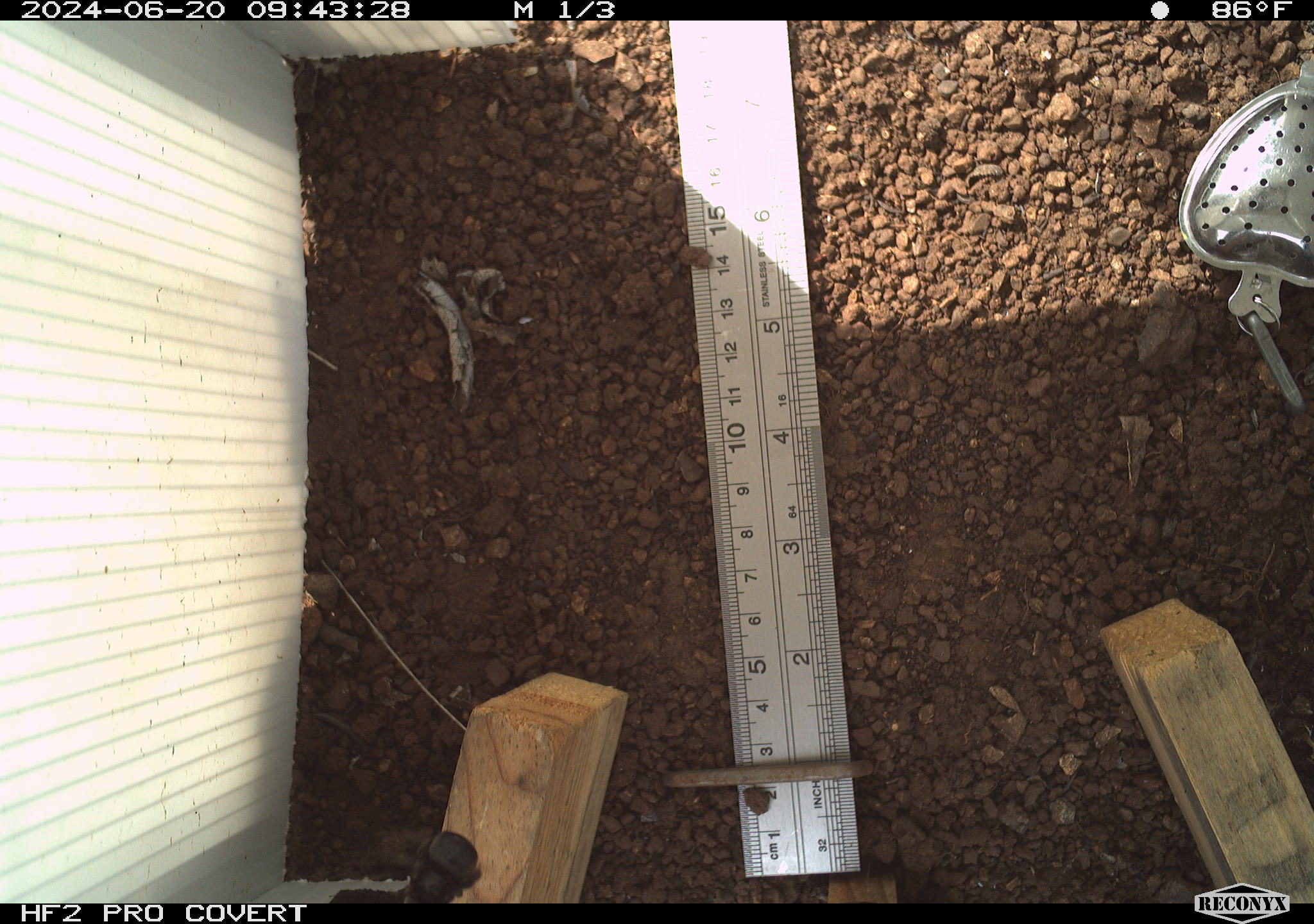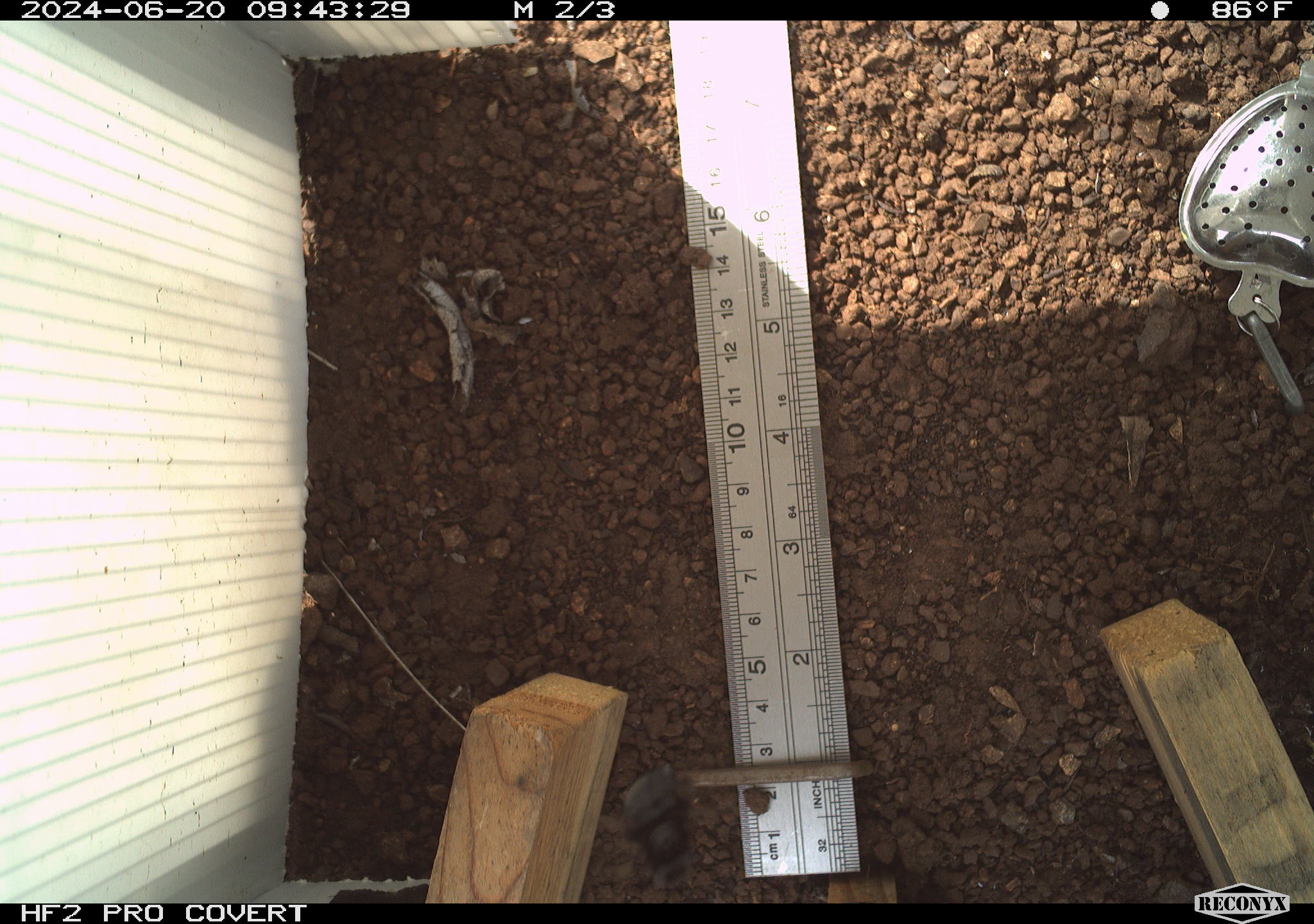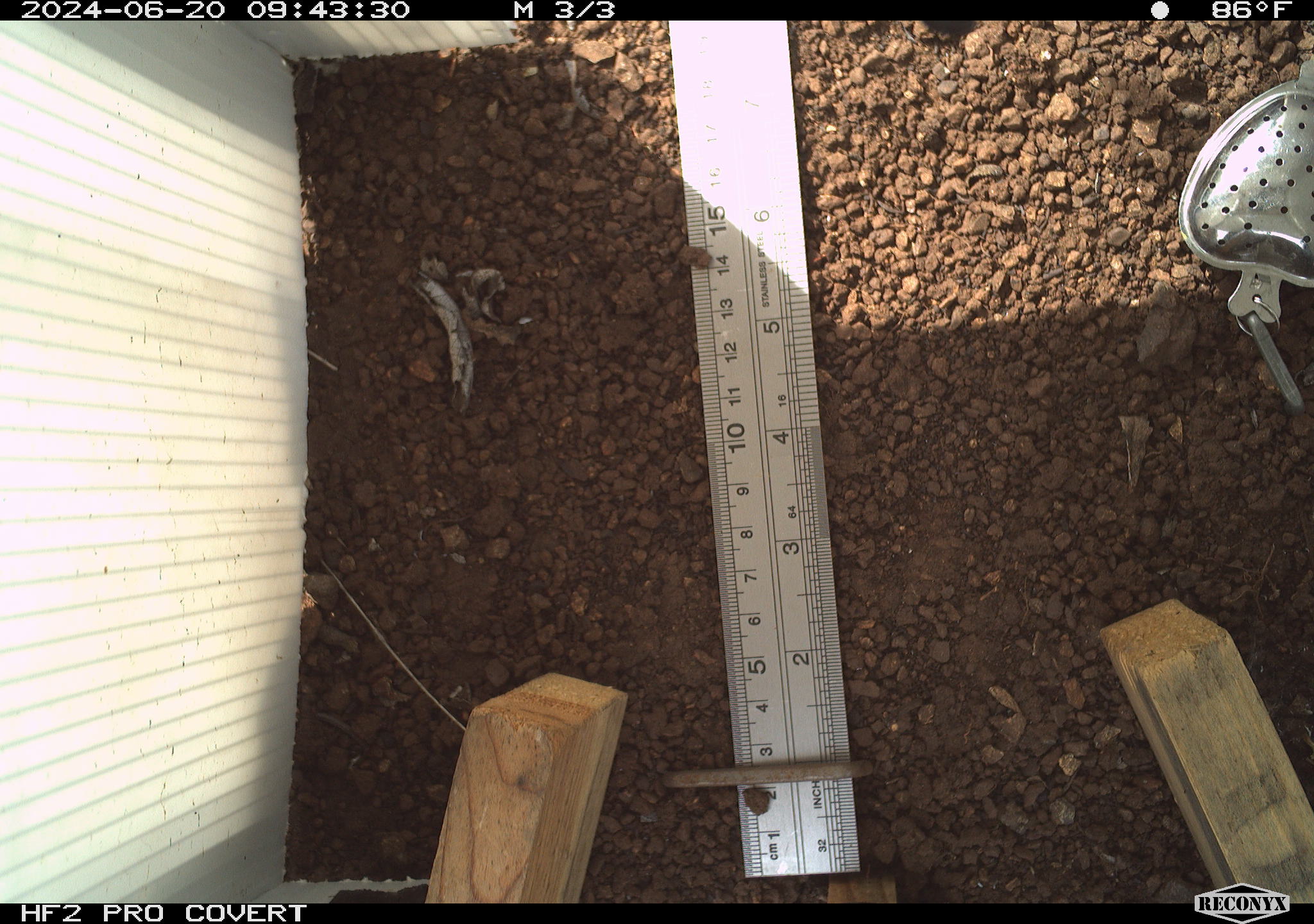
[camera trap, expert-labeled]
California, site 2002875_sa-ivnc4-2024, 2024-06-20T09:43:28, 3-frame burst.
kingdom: Animalia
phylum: Arthropoda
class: Insecta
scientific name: Insecta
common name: insect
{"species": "insect (Insecta)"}